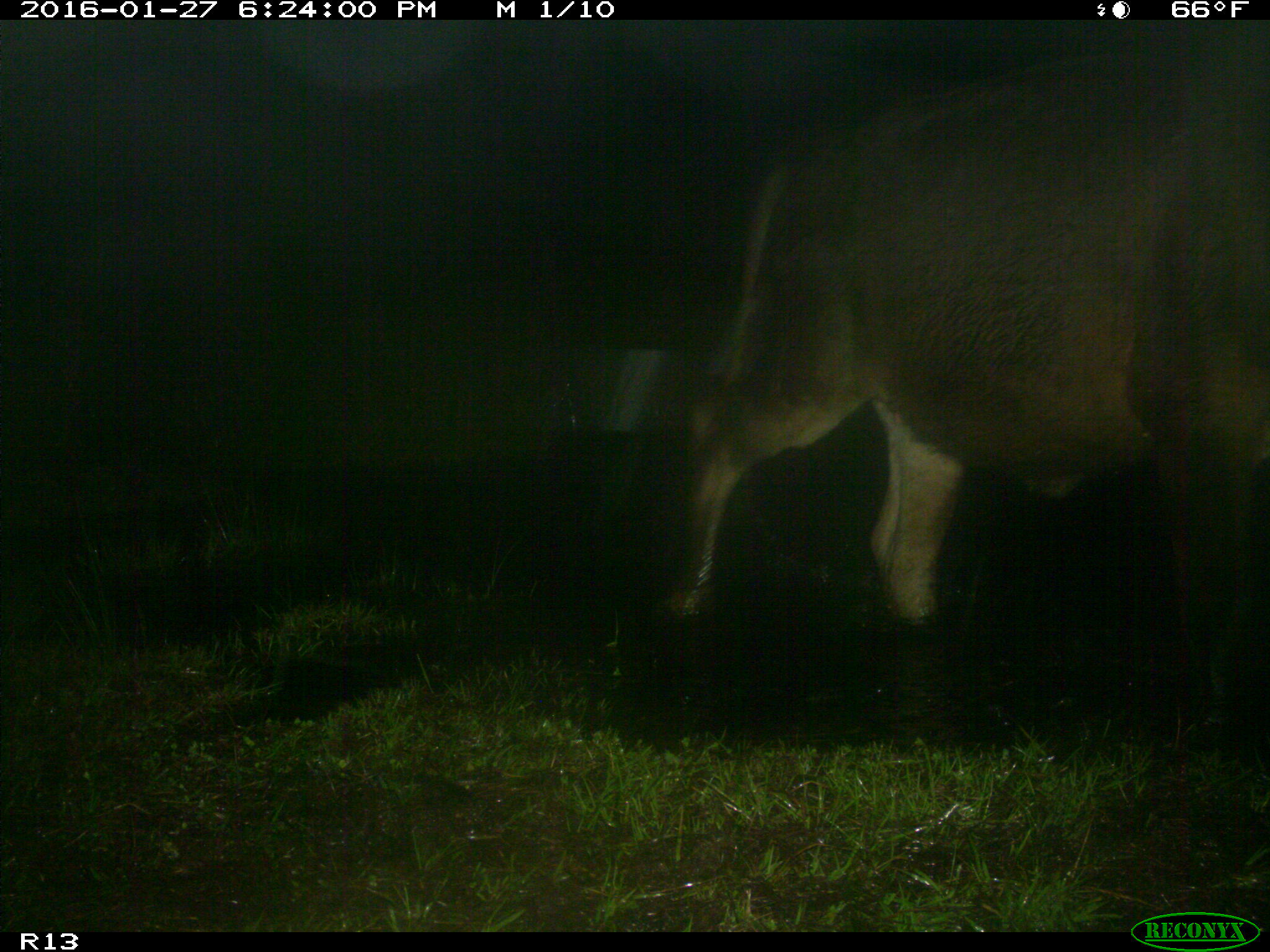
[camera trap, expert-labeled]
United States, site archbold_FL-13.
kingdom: Animalia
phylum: Chordata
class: Mammalia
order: Artiodactyla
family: Bovidae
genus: Bos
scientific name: Bos taurus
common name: domestic cow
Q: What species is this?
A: Bos taurus (domestic cow).